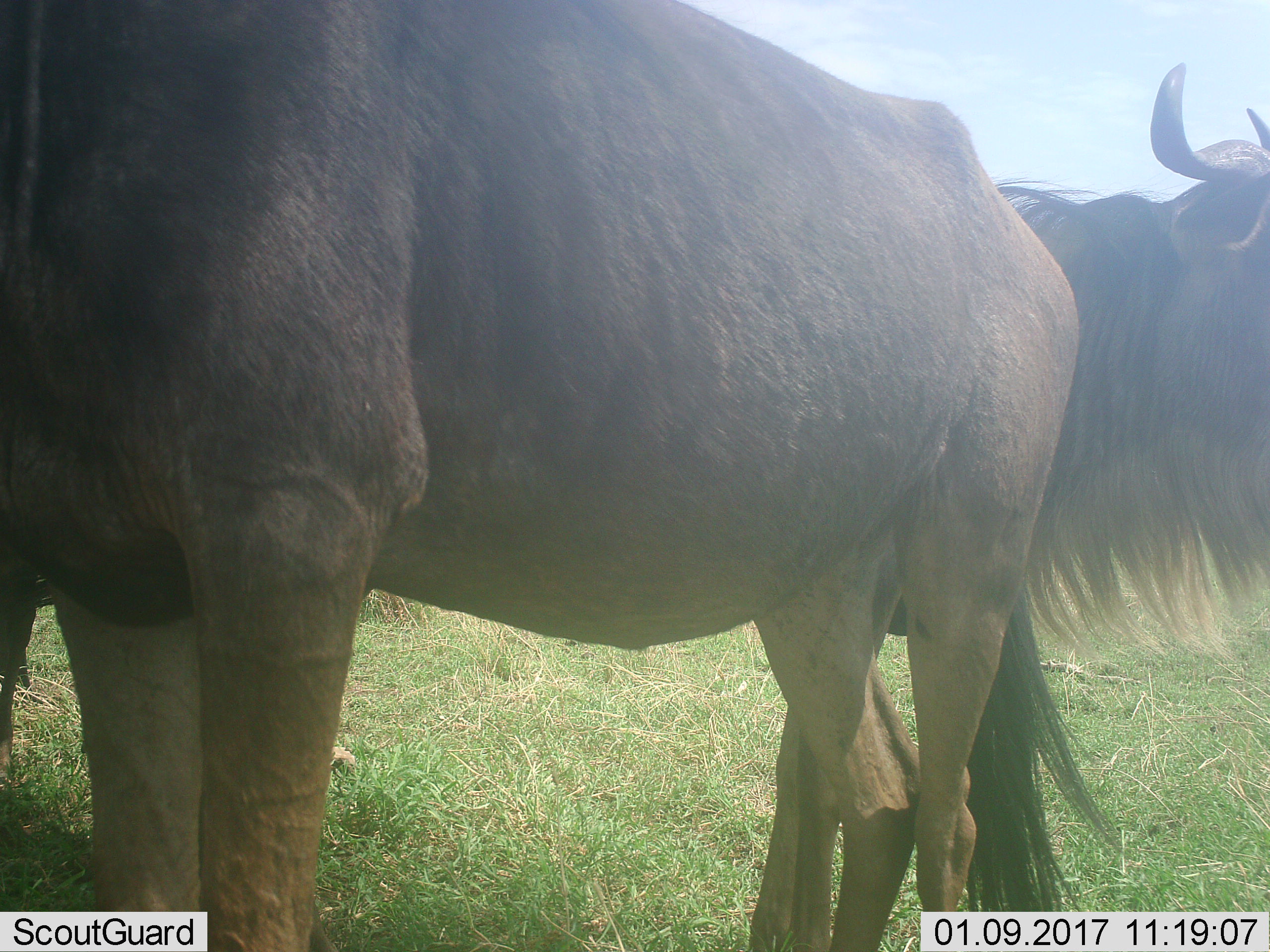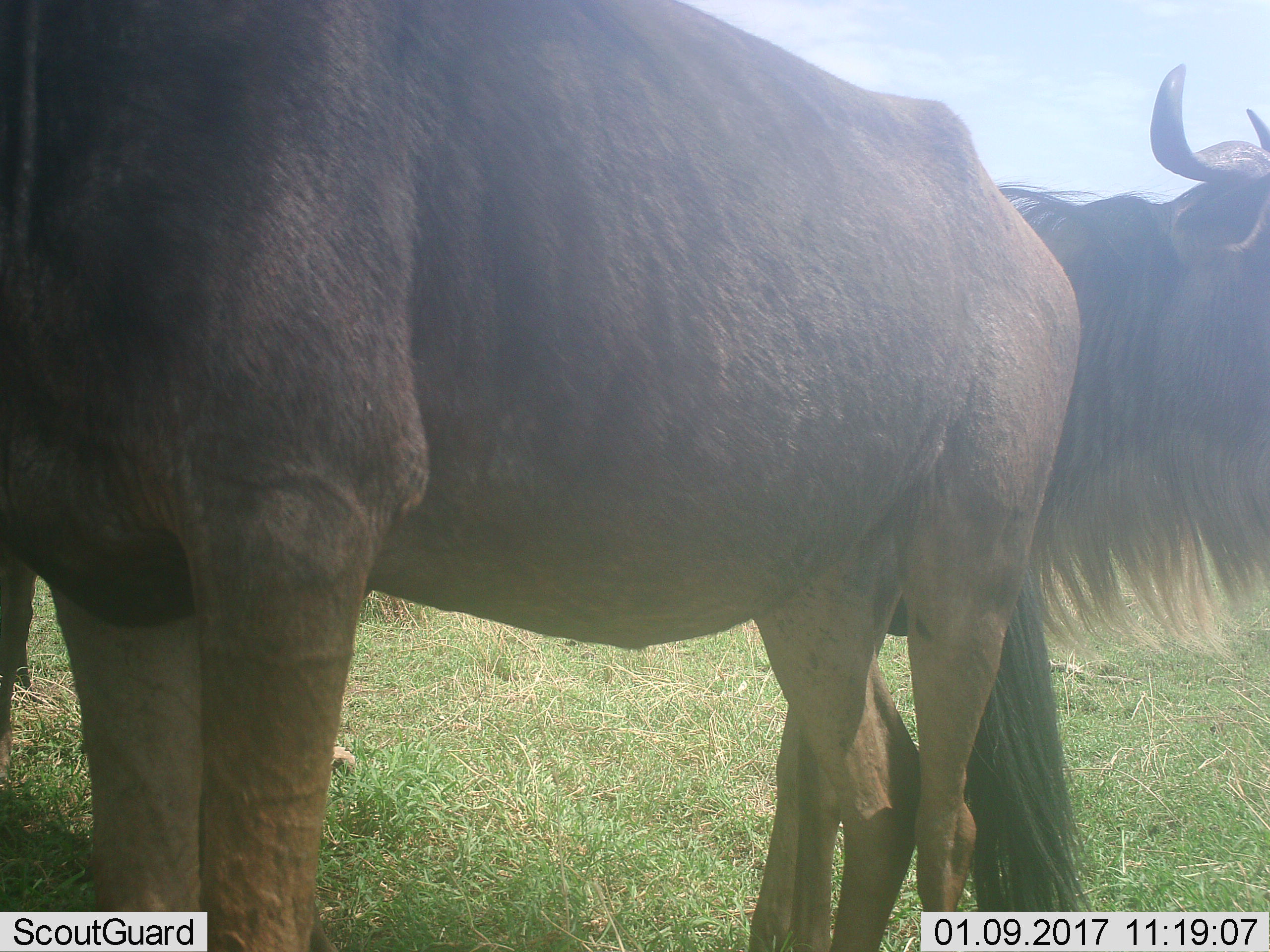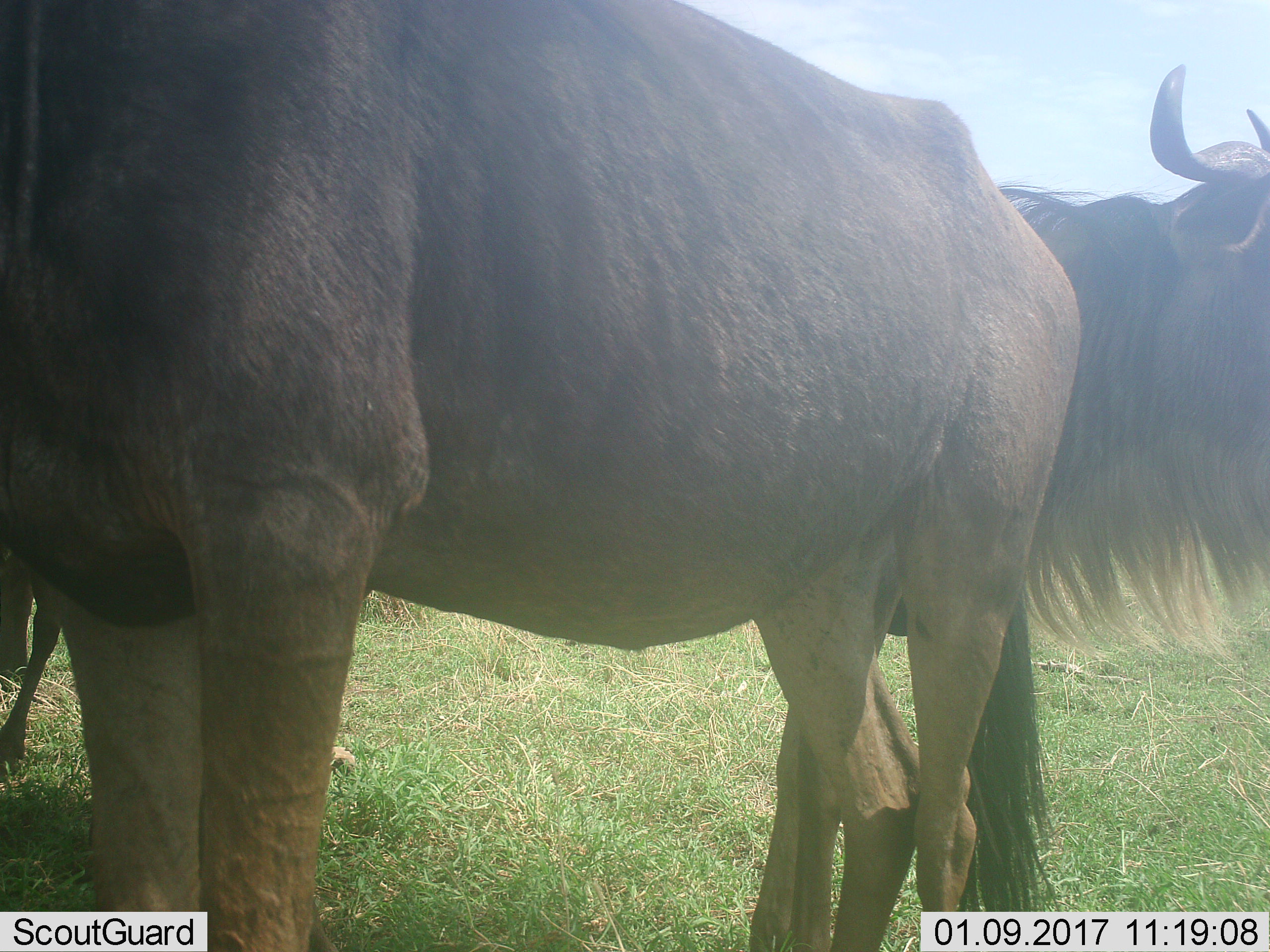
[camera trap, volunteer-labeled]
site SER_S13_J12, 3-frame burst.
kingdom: Animalia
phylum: Chordata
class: Mammalia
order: Artiodactyla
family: Bovidae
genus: Connochaetes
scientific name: Connochaetes taurinus taurinus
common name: blue wildebeest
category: wildebeestblue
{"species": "wildebeestblue (blue wildebeest) (Connochaetes taurinus taurinus)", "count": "2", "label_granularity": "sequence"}